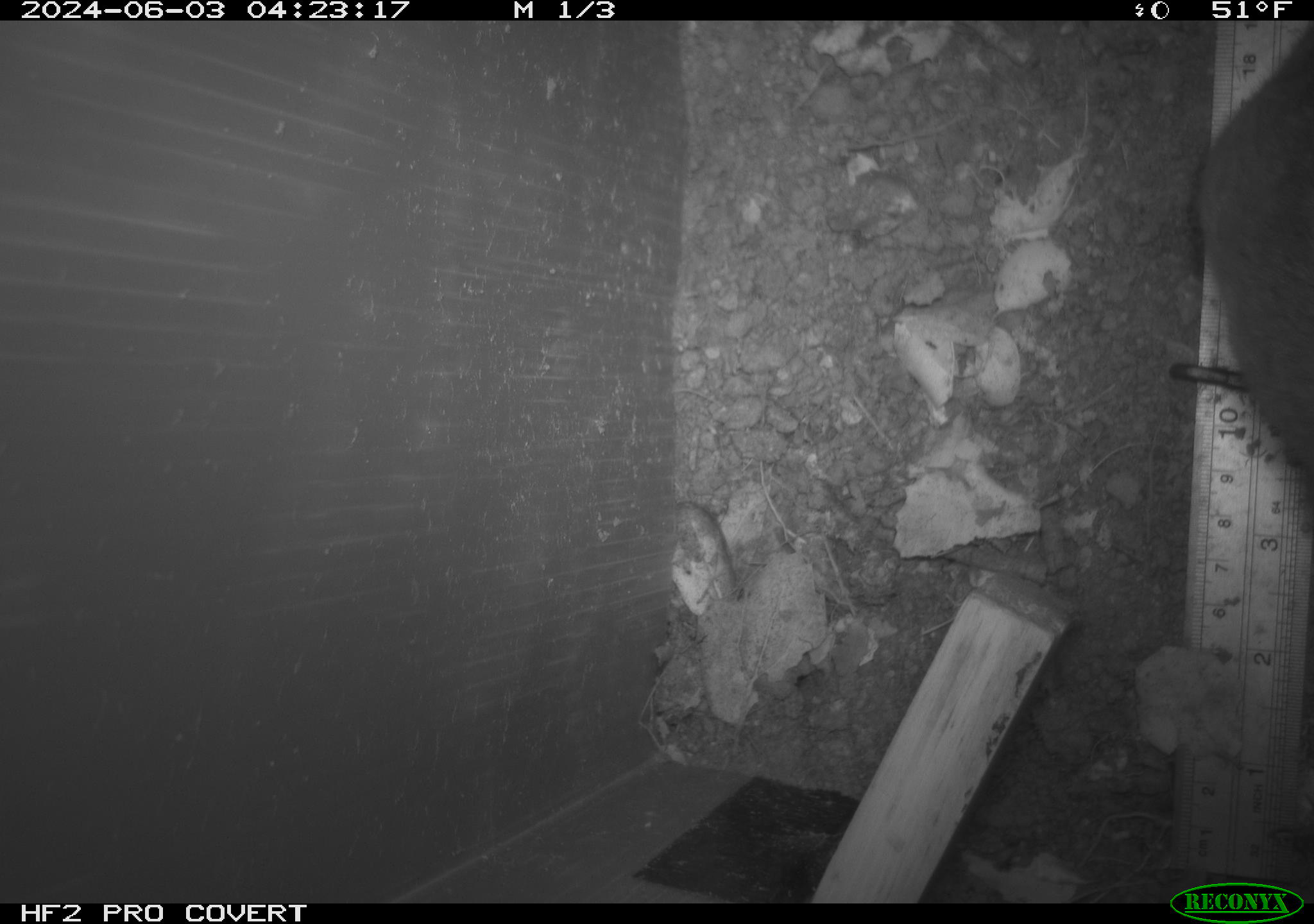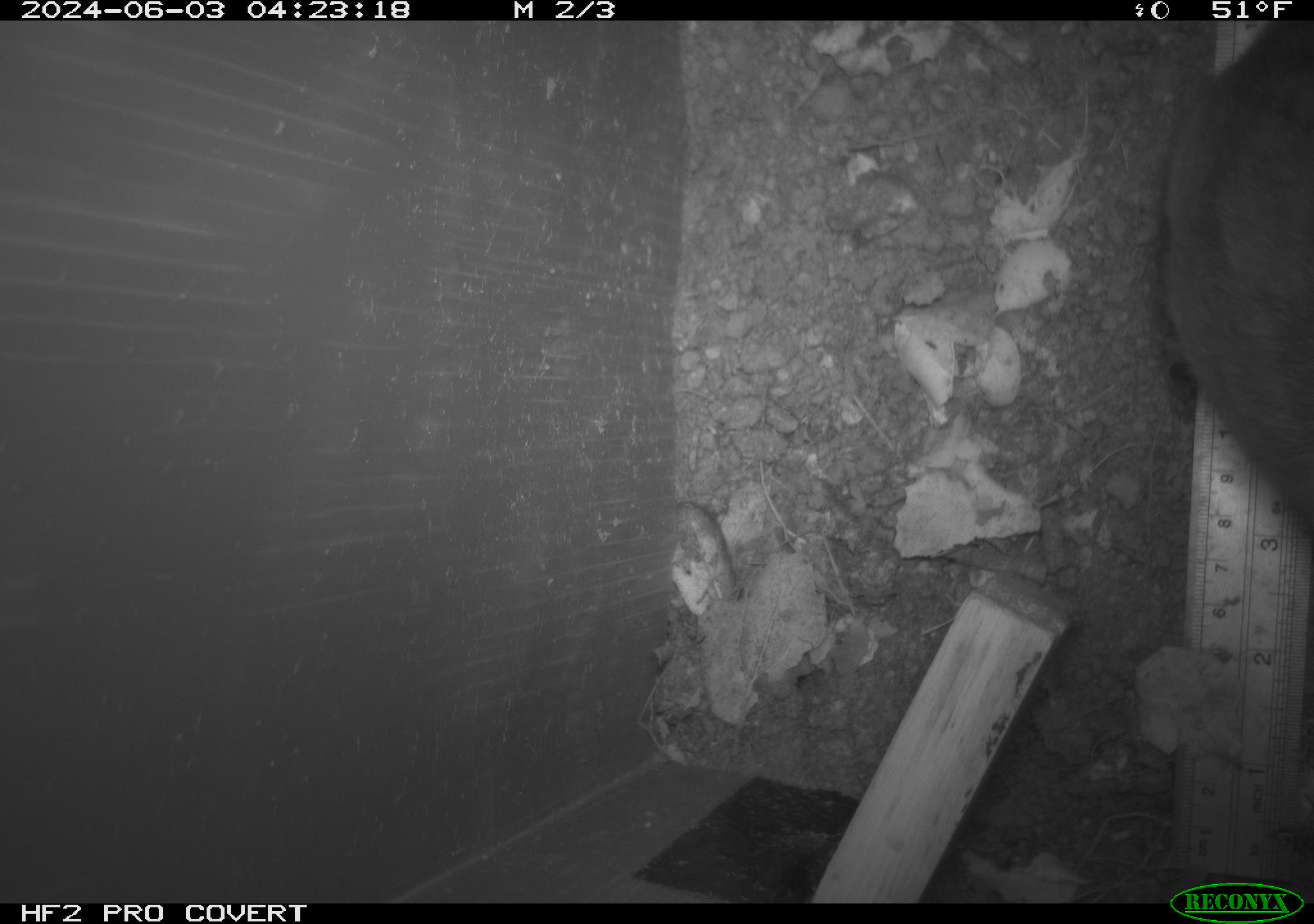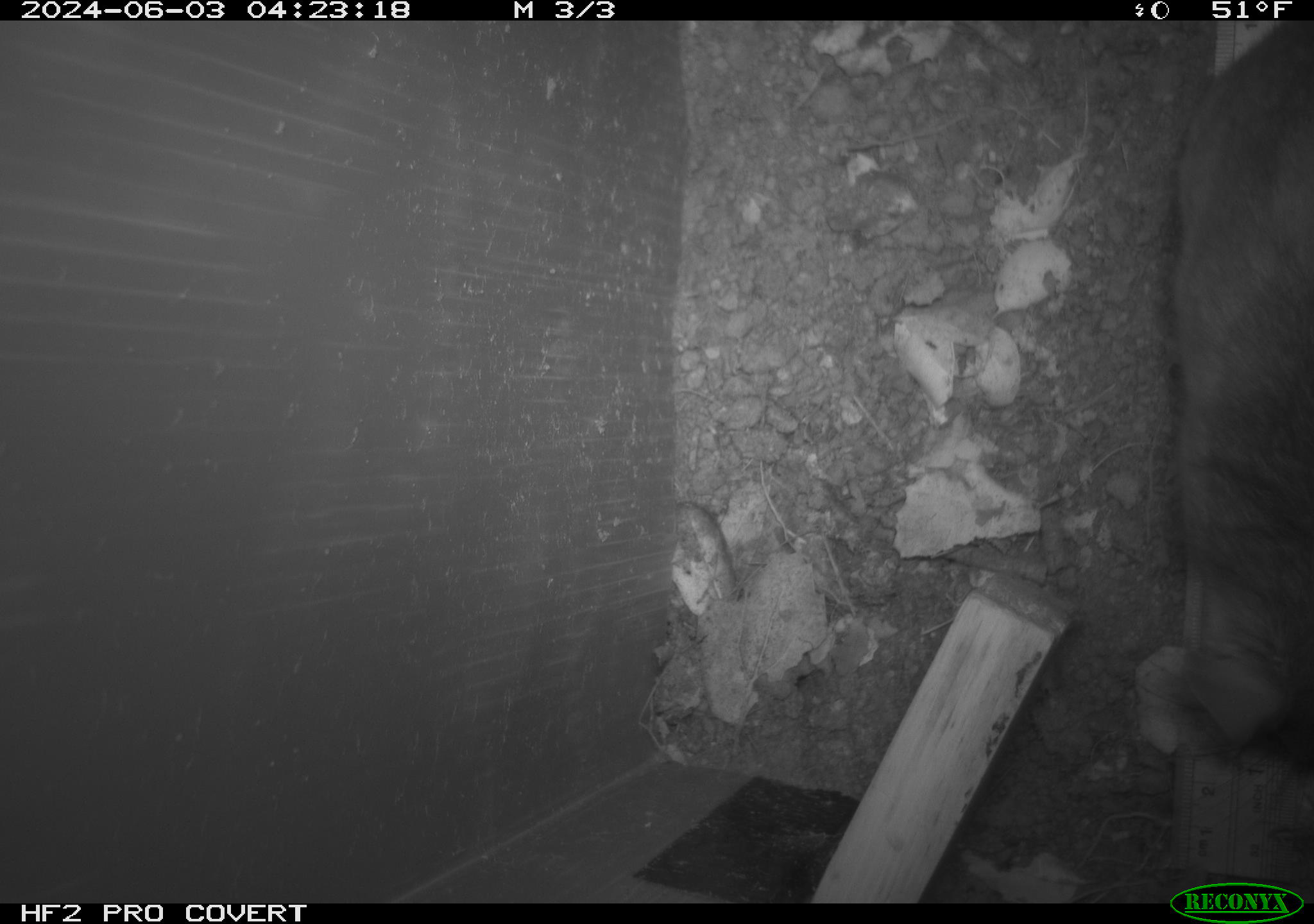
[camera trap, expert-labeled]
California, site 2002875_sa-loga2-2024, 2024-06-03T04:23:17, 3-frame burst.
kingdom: Animalia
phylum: Chordata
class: Mammalia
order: Lagomorpha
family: Leporidae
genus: Sylvilagus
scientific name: Sylvilagus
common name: cottontail rabbits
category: sylvilagus species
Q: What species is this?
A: Sylvilagus species (cottontail rabbits) (Sylvilagus).